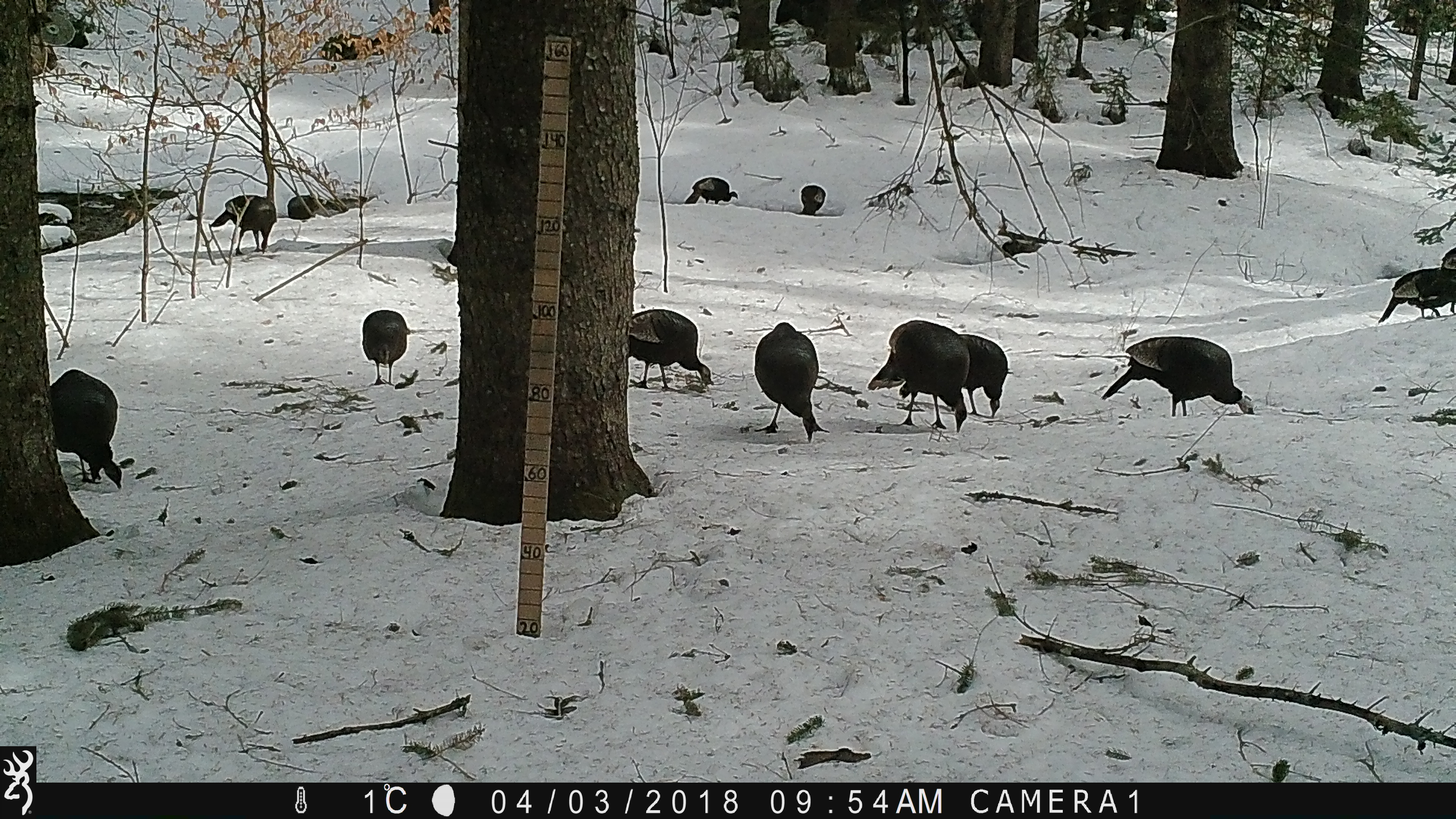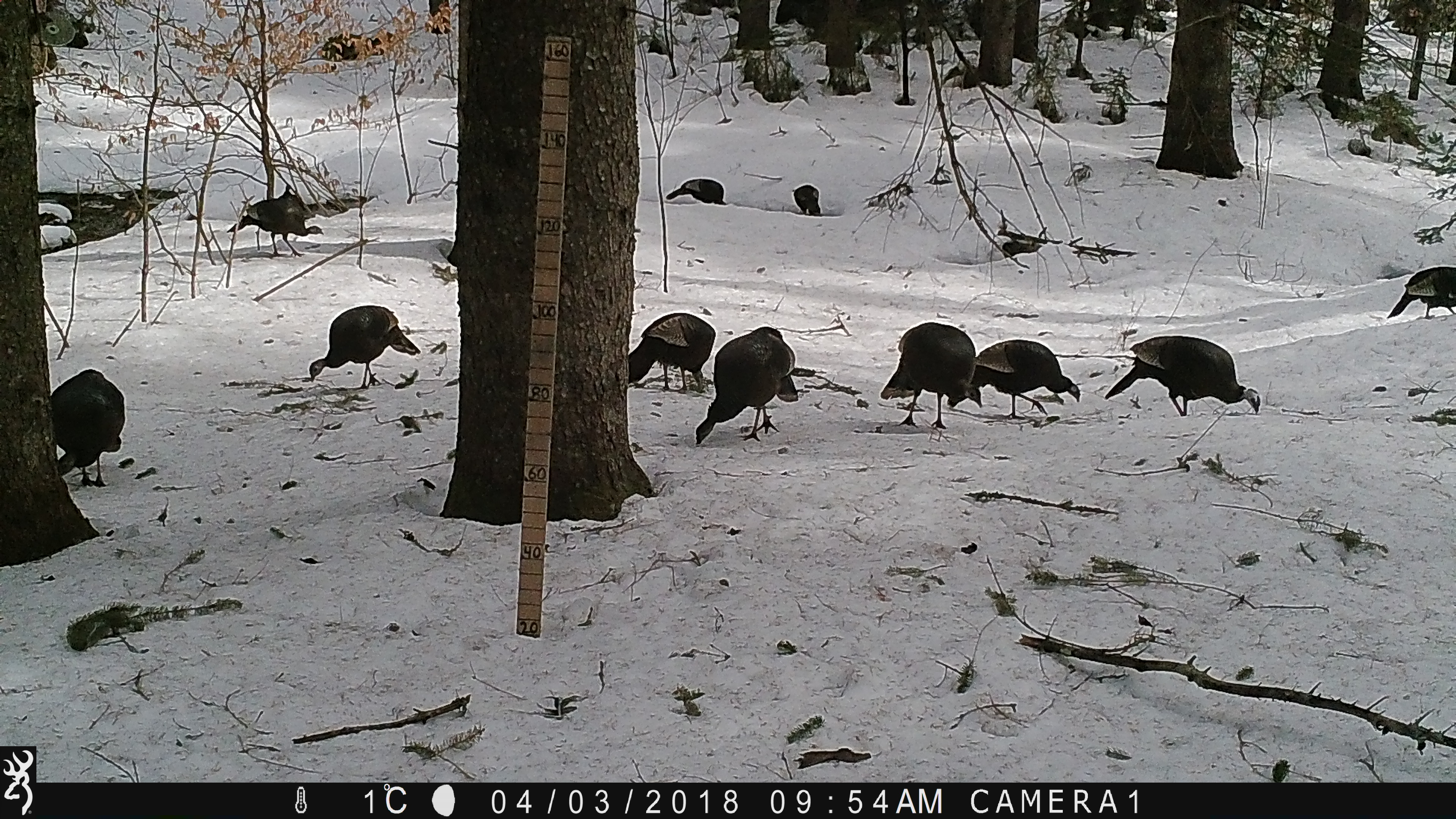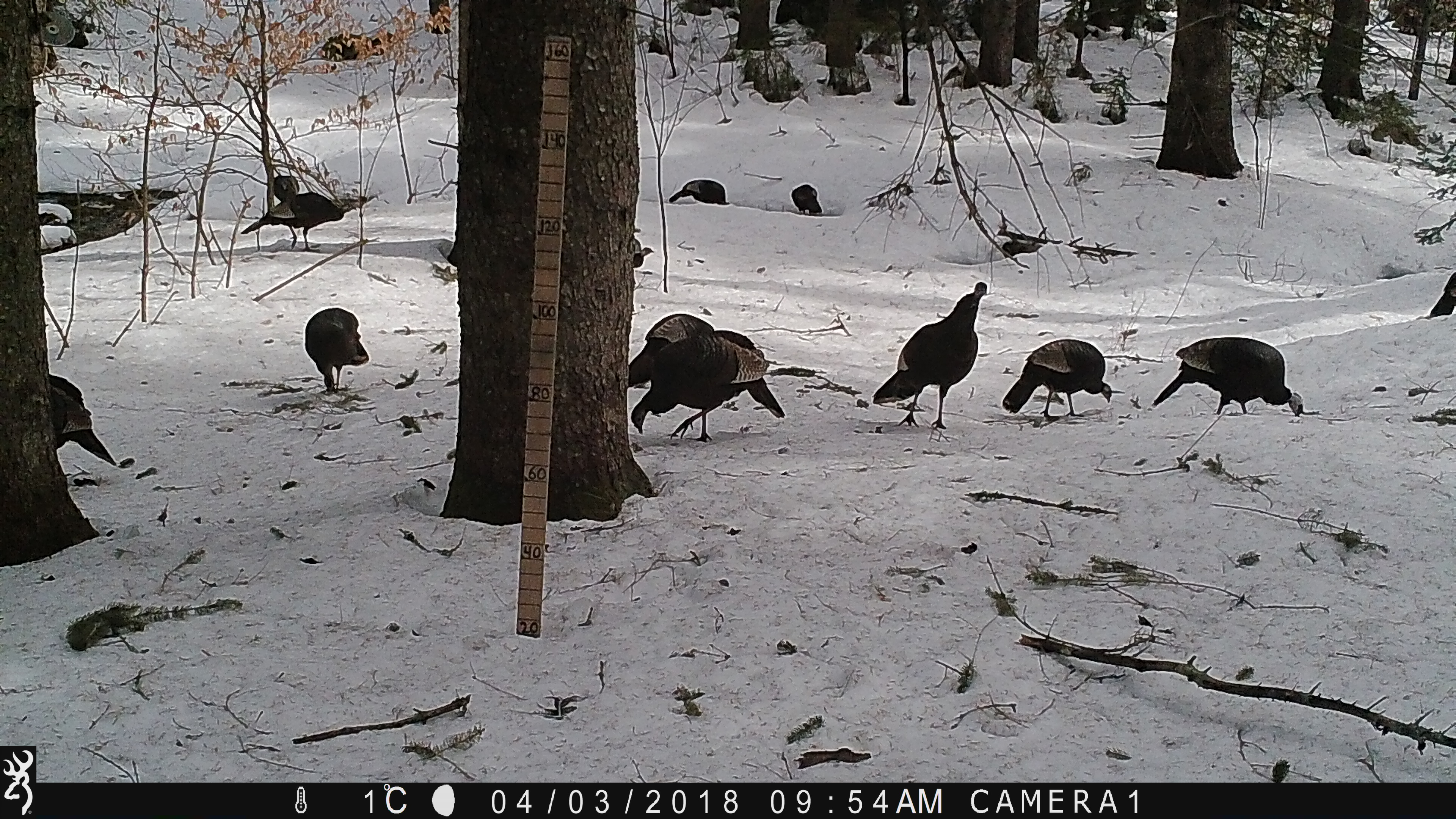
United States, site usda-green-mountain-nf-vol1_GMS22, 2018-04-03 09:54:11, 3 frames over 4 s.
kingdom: Animalia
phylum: Chordata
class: Aves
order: Galliformes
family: Phasianidae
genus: Meleagris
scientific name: Meleagris gallopavo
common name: wild turkey